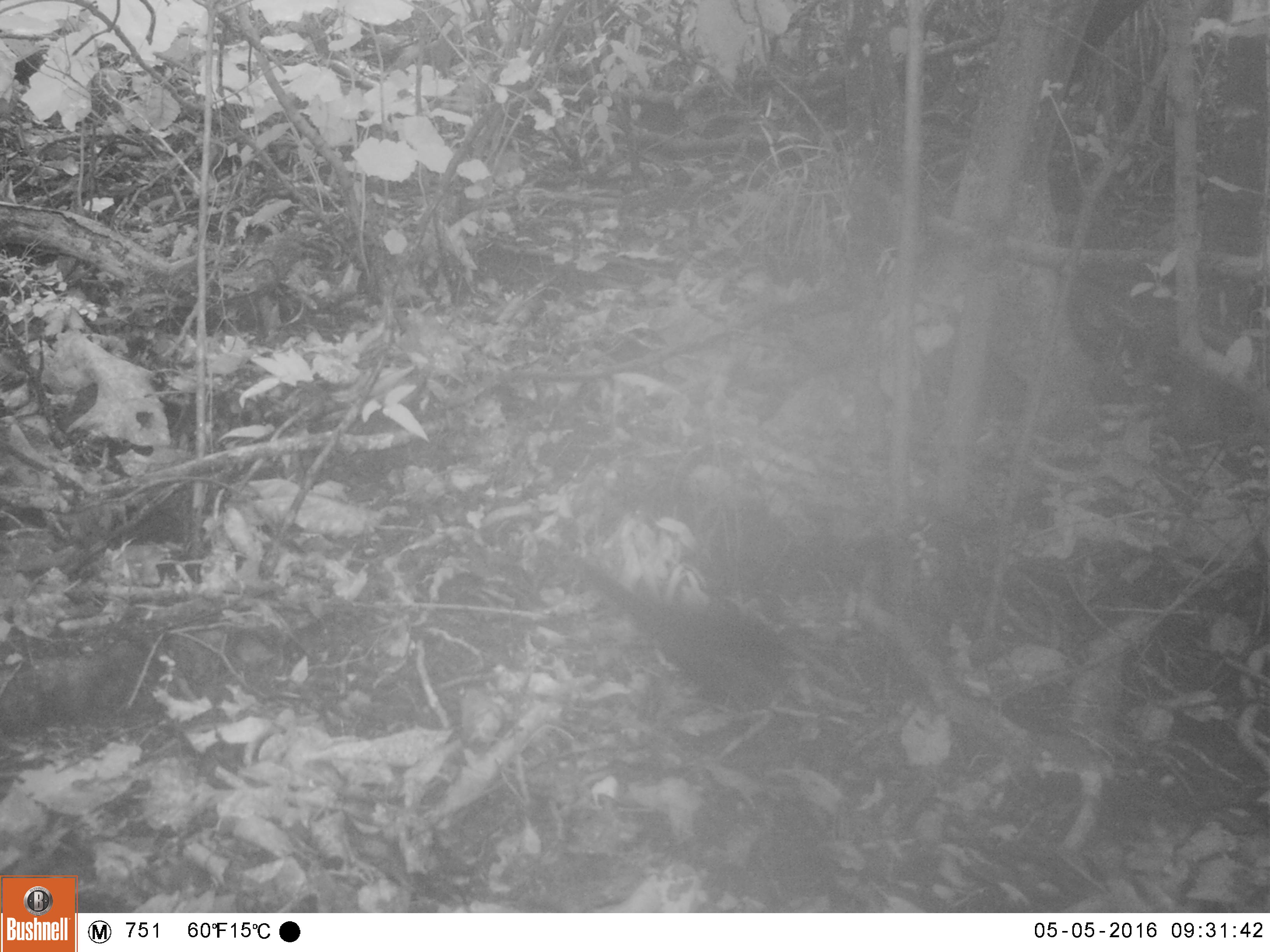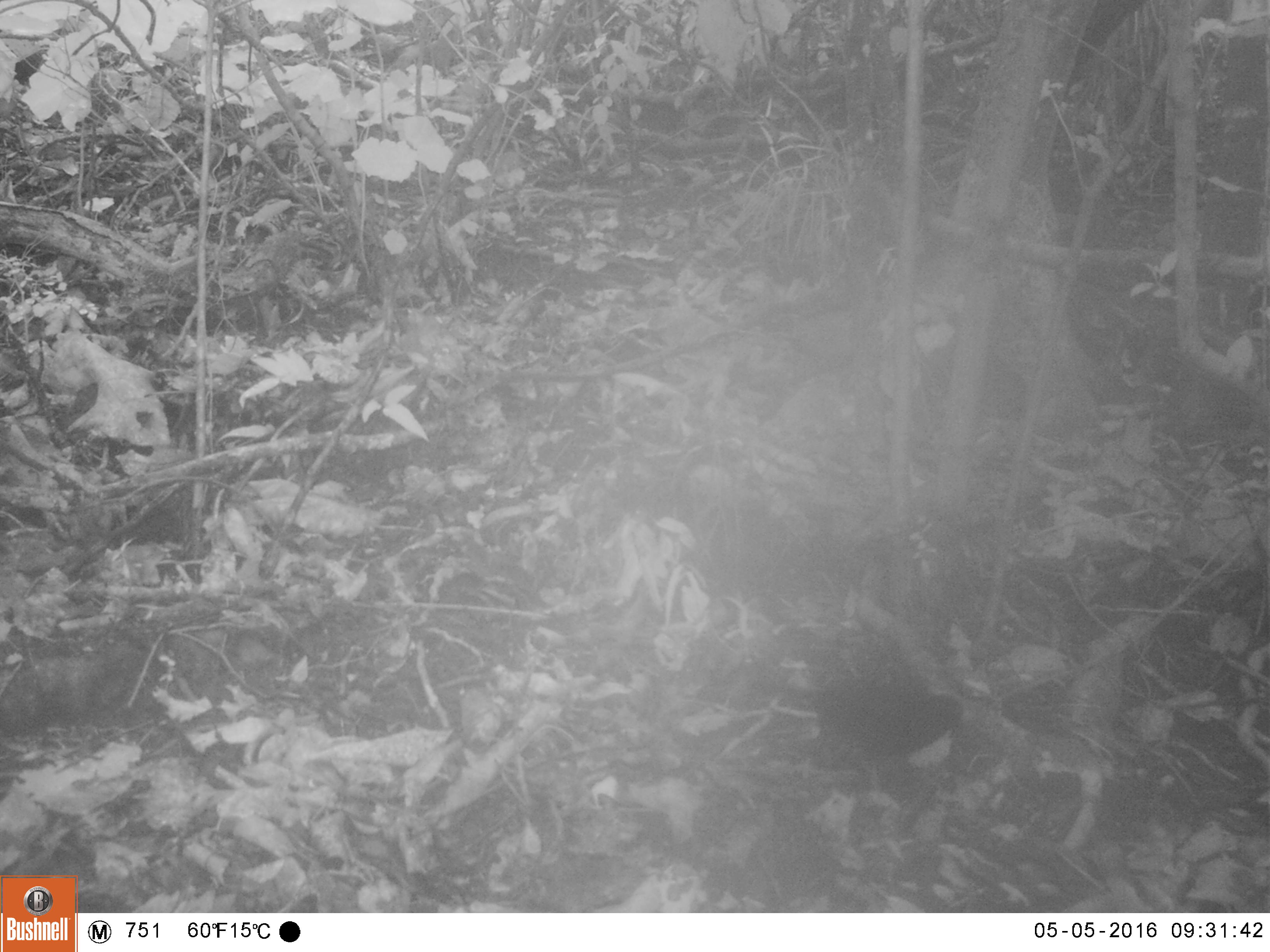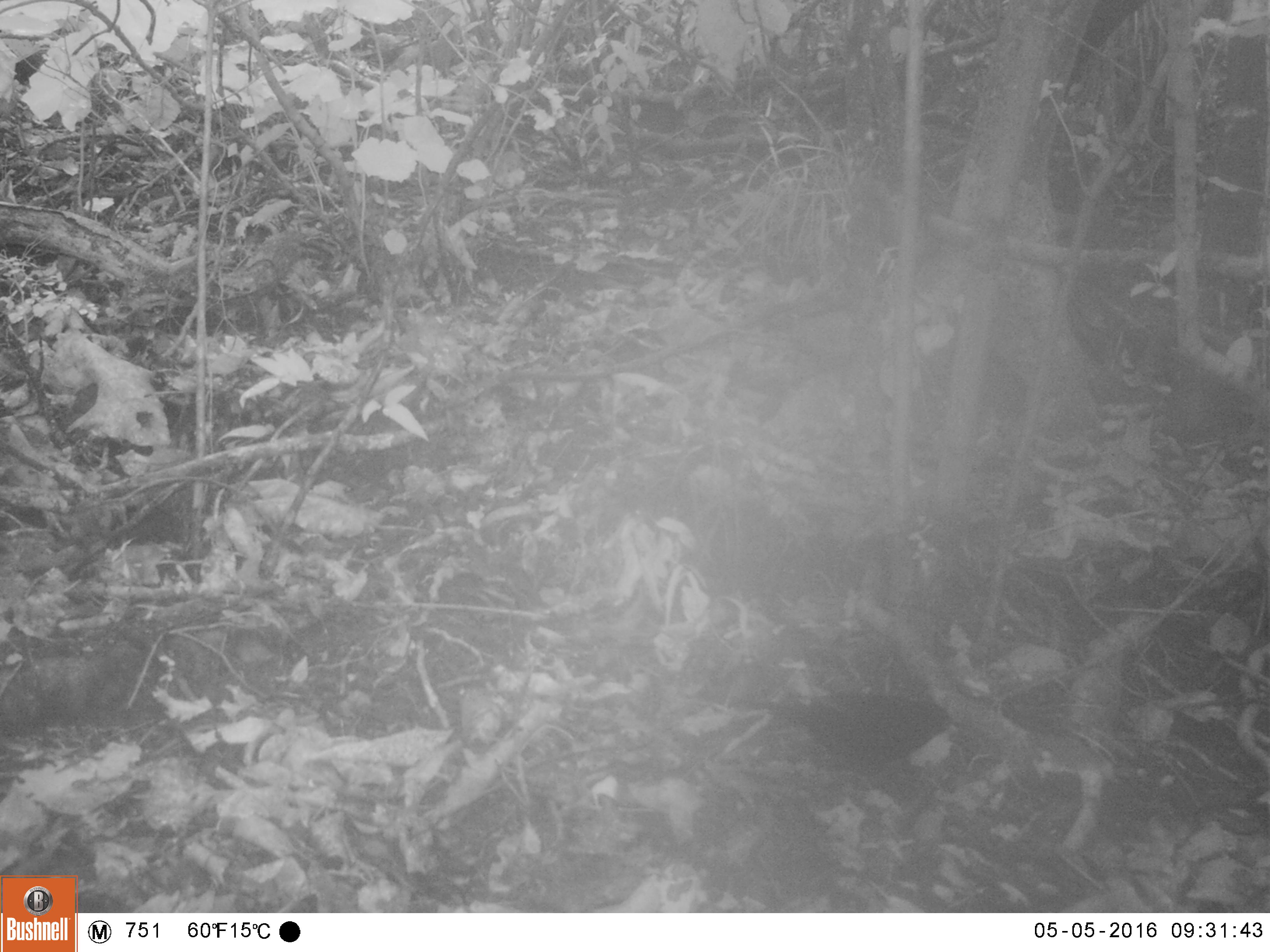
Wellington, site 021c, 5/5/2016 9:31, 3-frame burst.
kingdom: Animalia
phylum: Chordata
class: Aves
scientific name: Aves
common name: bird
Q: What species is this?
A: Bird (Aves).